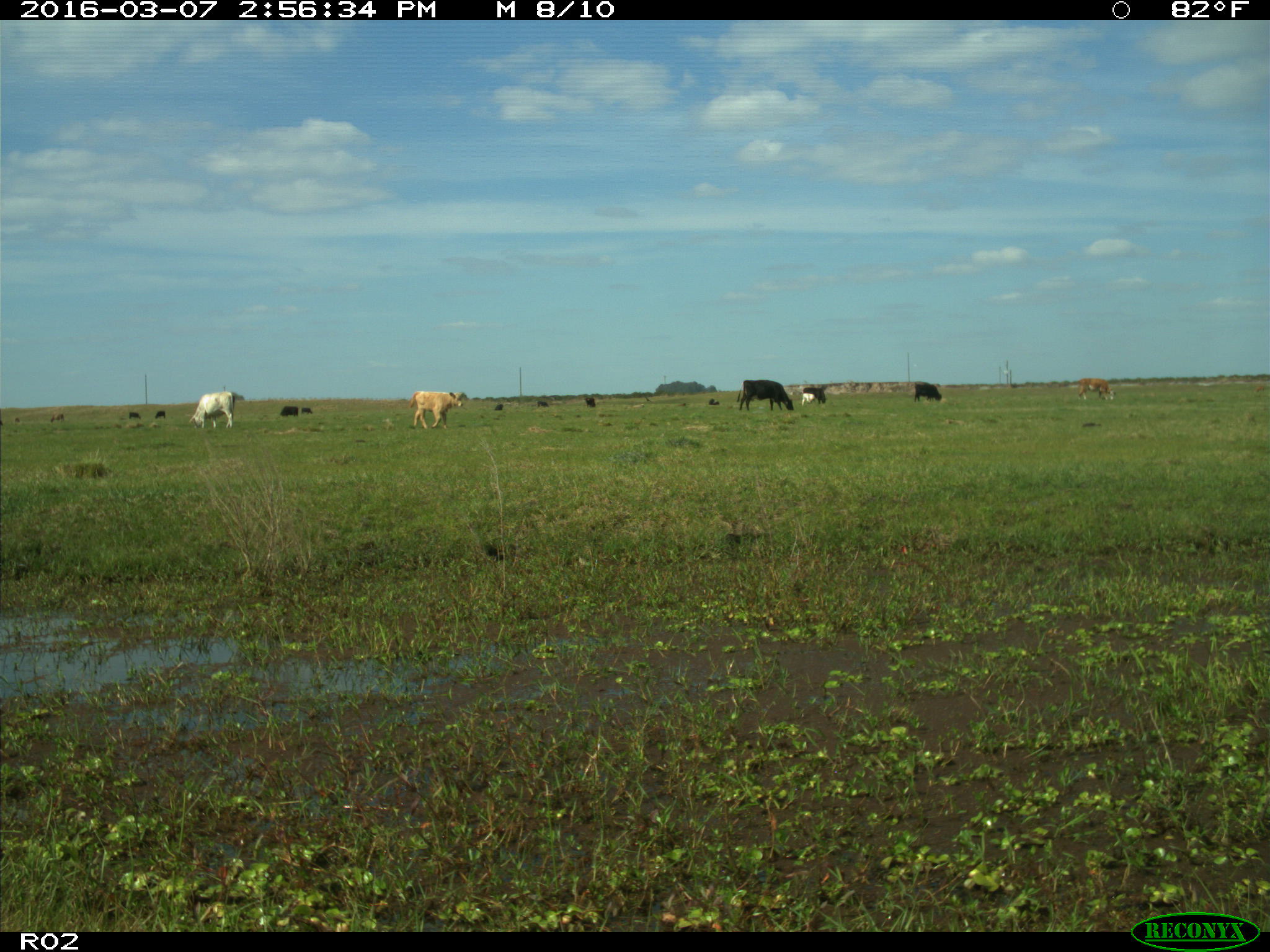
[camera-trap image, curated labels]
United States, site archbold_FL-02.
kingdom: Animalia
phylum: Chordata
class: Mammalia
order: Artiodactyla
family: Bovidae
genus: Bos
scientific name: Bos taurus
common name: domestic cow